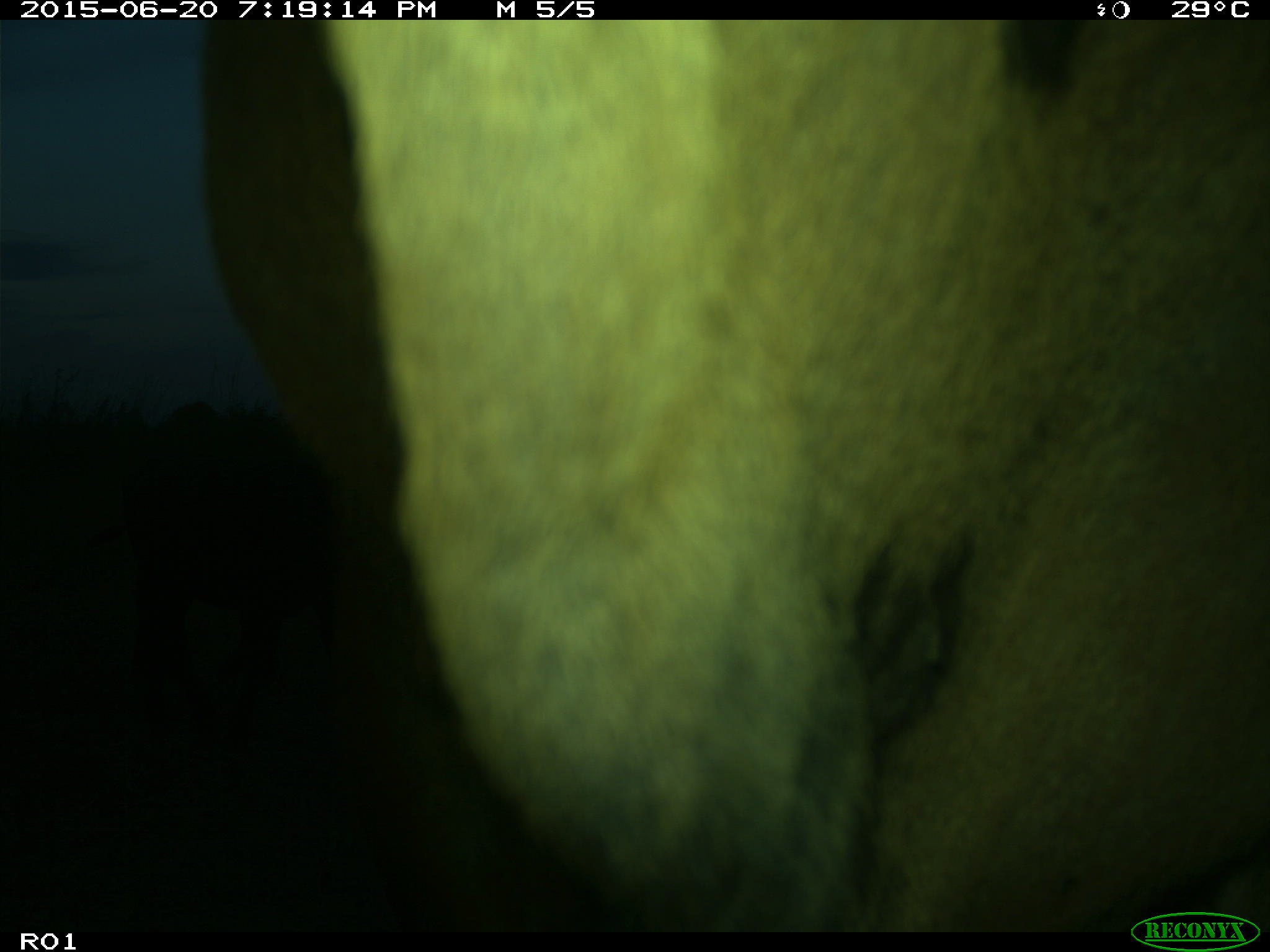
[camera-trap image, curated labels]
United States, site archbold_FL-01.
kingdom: Animalia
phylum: Chordata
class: Mammalia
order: Artiodactyla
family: Bovidae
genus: Bos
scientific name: Bos taurus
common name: domestic cow